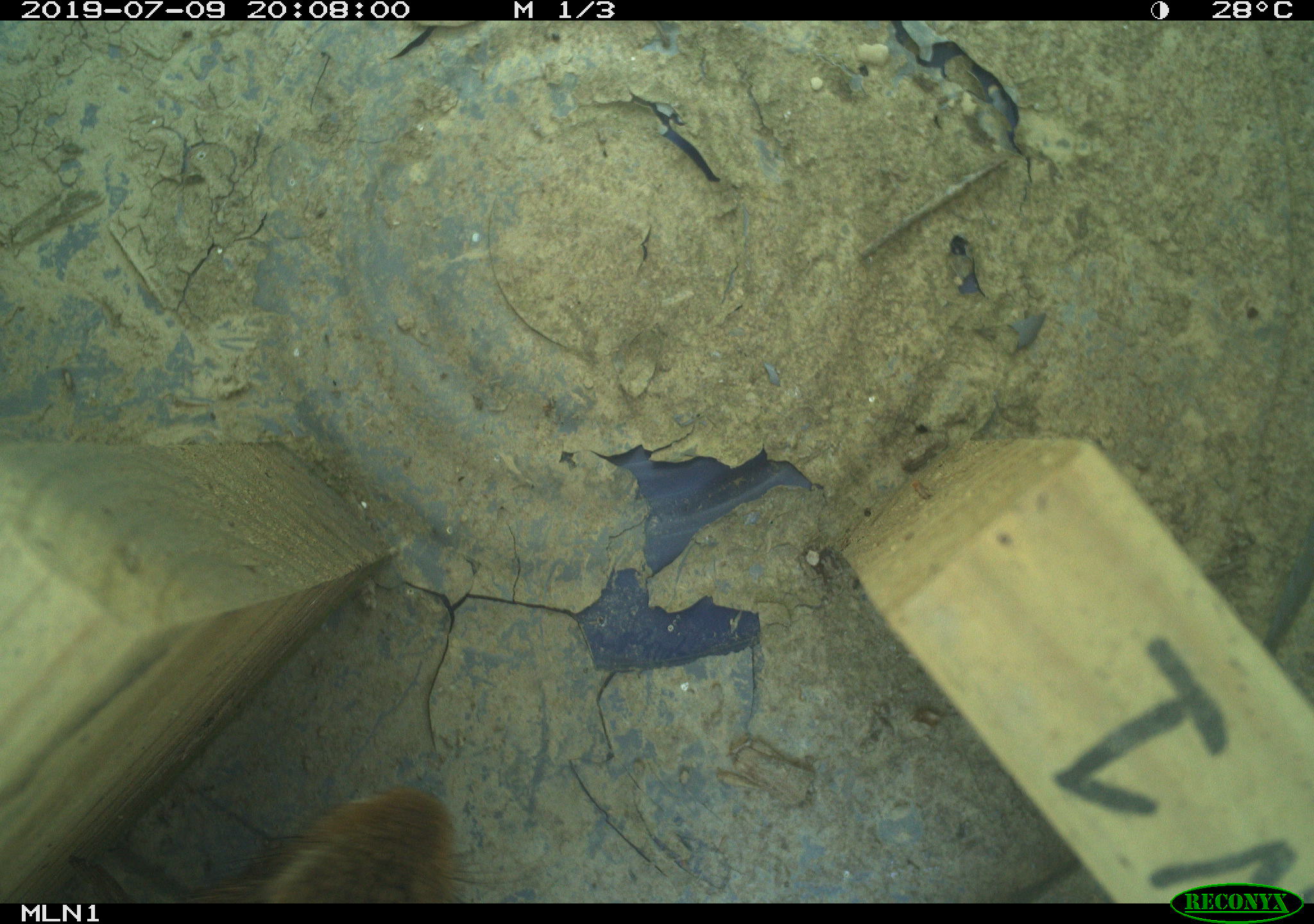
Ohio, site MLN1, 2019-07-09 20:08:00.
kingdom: Animalia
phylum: Chordata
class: Mammalia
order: Lagomorpha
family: Leporidae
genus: Sylvilagus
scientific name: Sylvilagus floridanus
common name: eastern cottontail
Eastern cottontail (Sylvilagus floridanus).